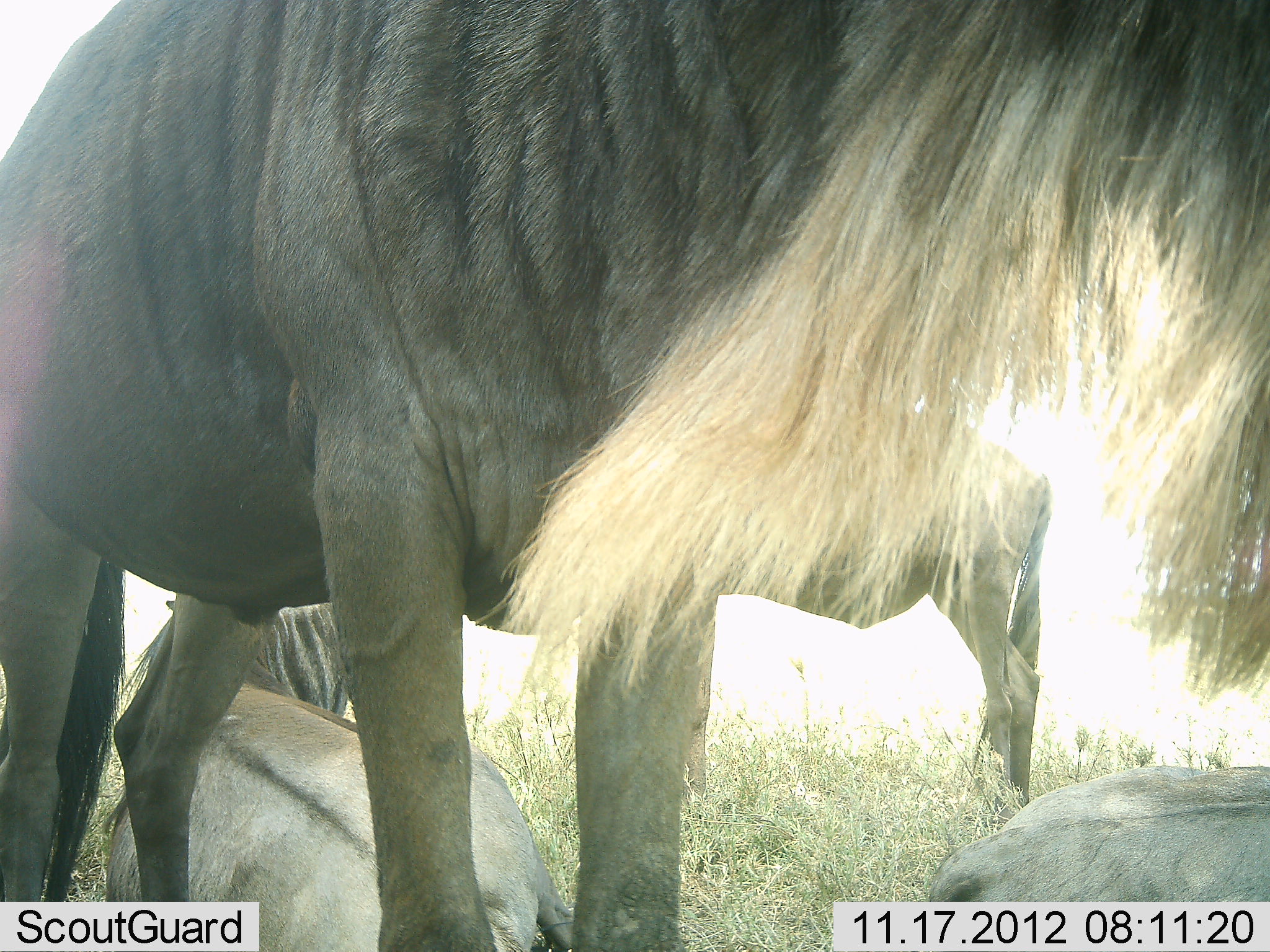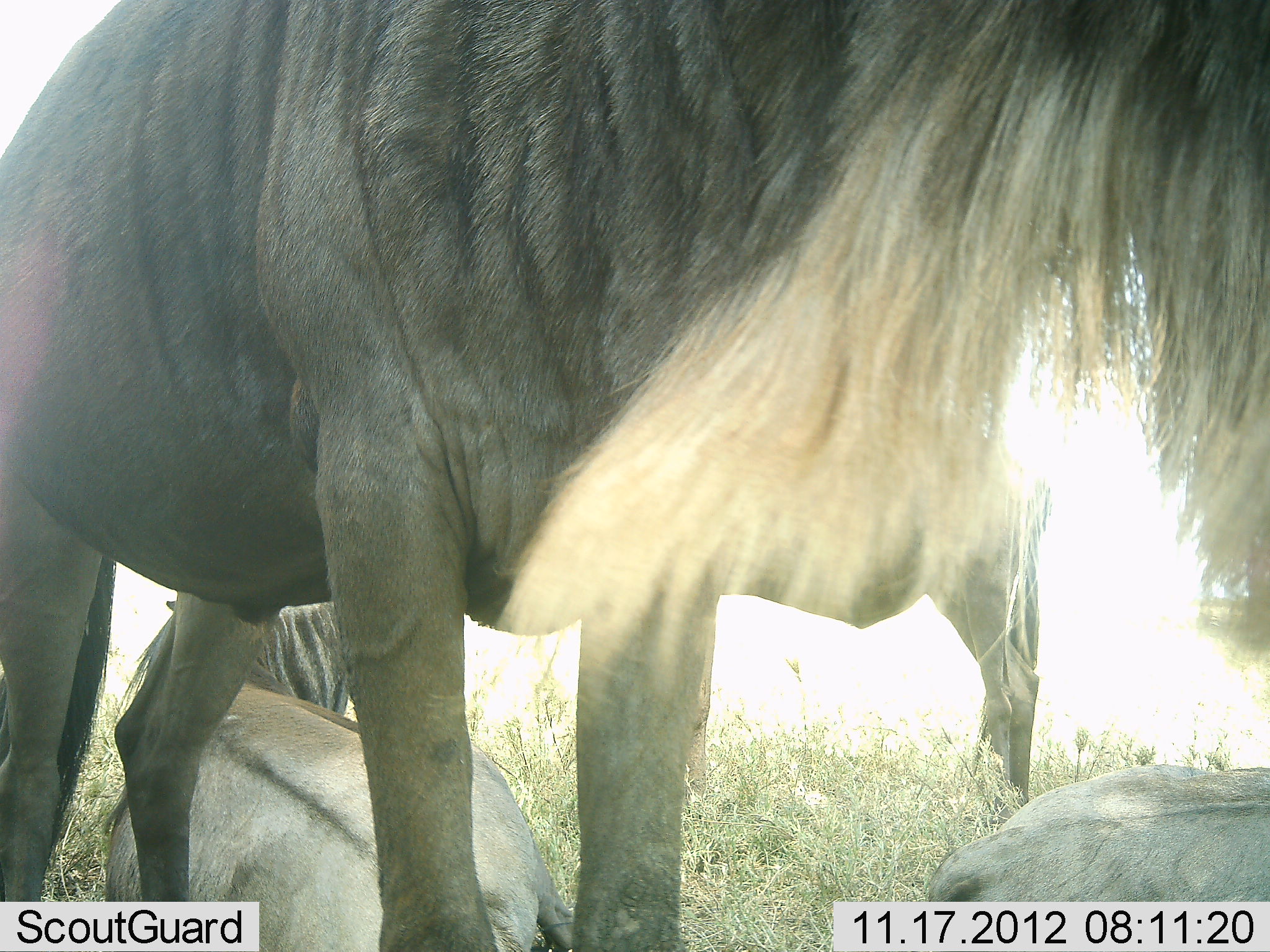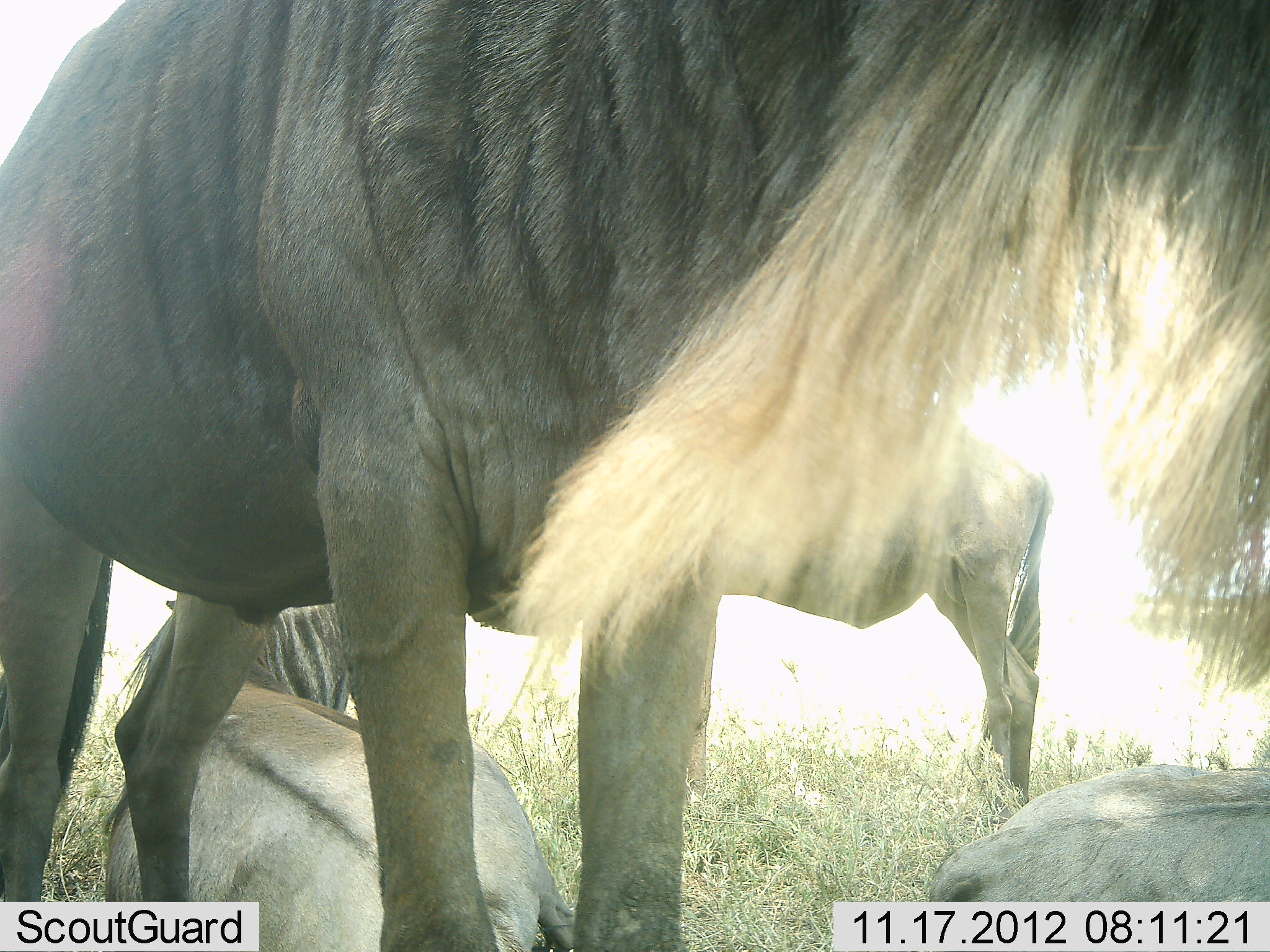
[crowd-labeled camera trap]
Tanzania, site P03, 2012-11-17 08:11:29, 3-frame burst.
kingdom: Animalia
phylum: Chordata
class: Mammalia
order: Artiodactyla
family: Bovidae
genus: Connochaetes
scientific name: Connochaetes taurinus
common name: blue wildebeest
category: wildebeest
Wildebeest (blue wildebeest) (Connochaetes taurinus), count 3. Behavior (volunteer vote fractions): standing 70%, resting 90%, moving 0%, interacting 0%. Young present (vote fraction): 0%. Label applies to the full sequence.